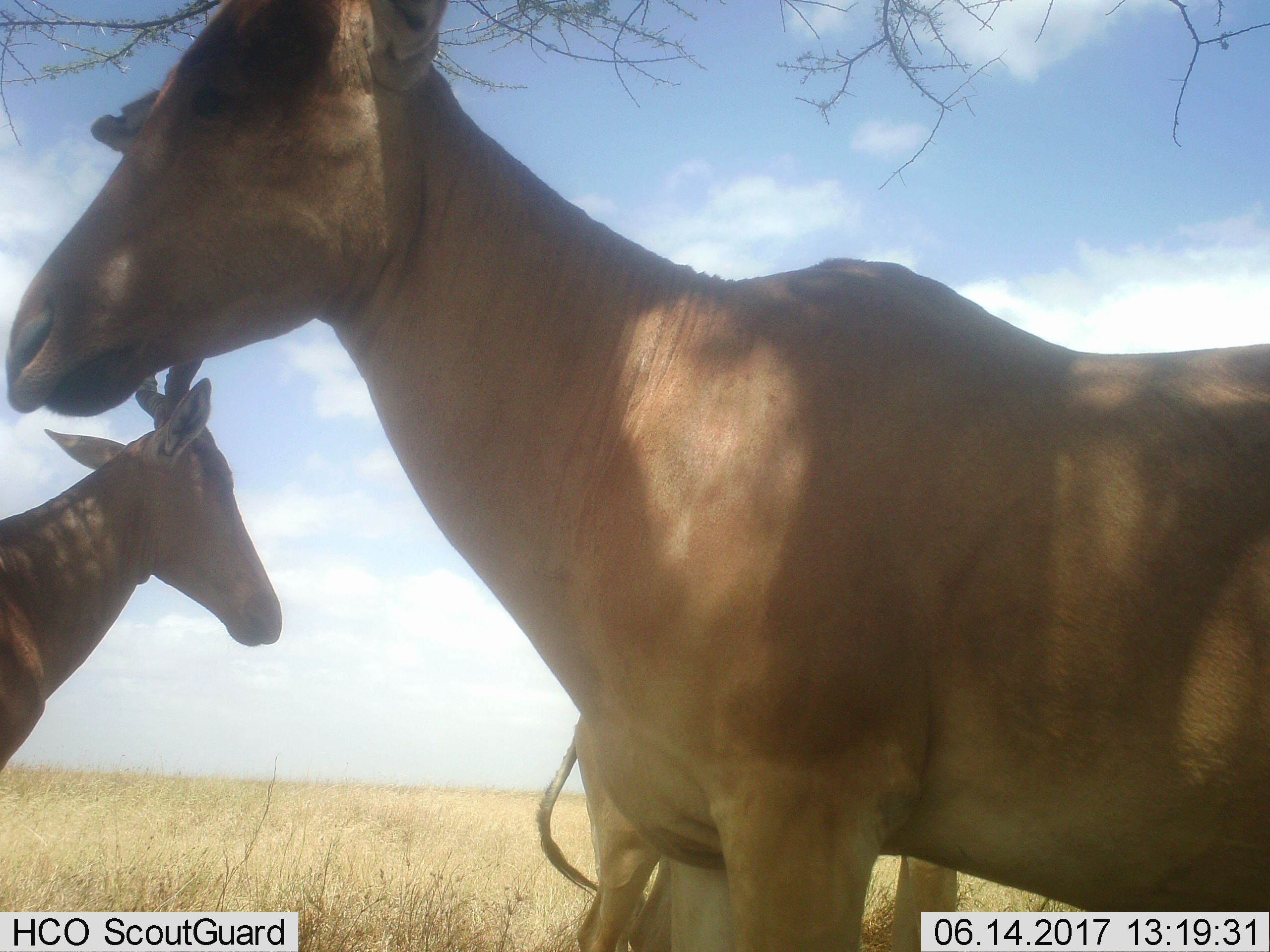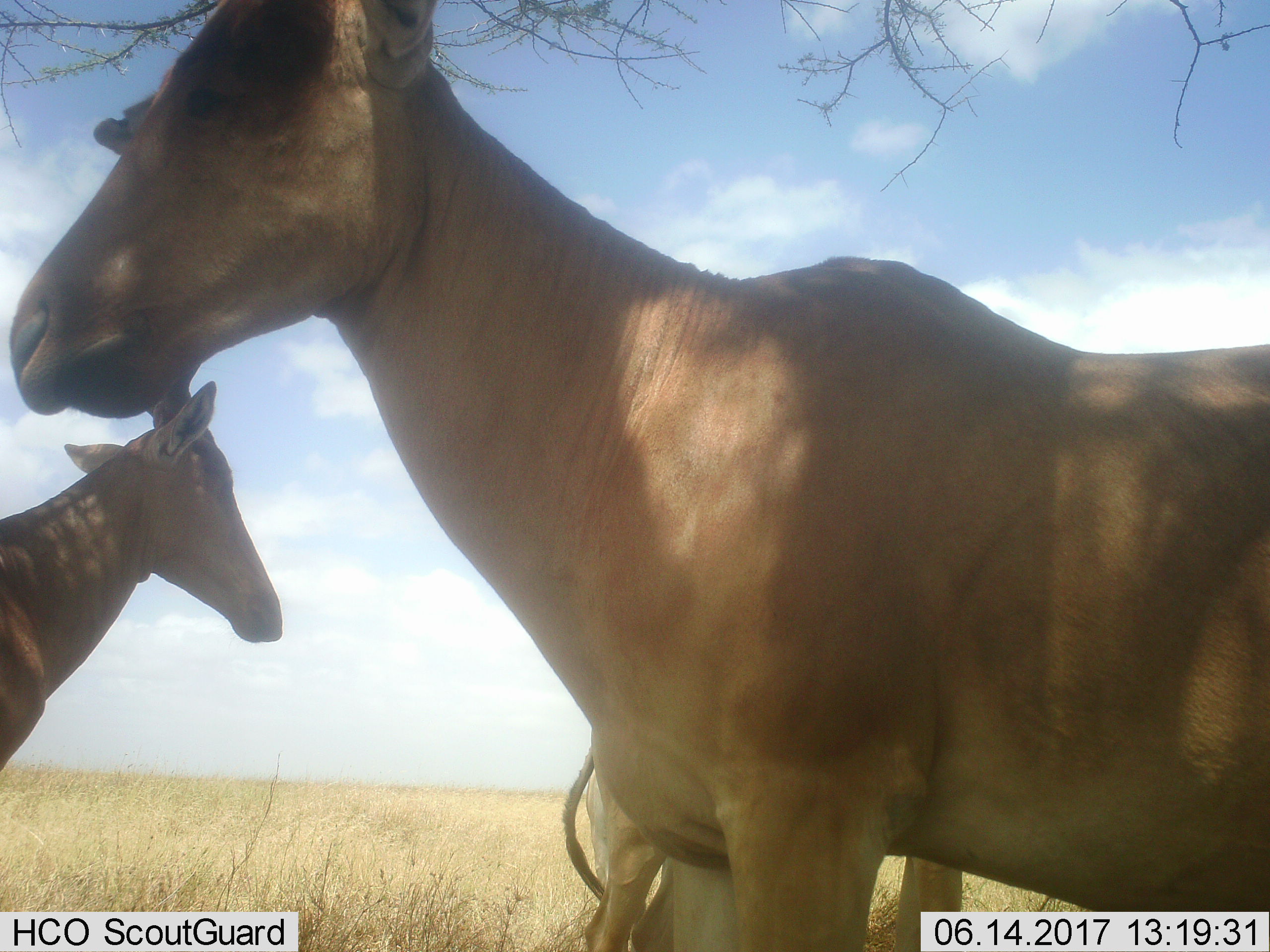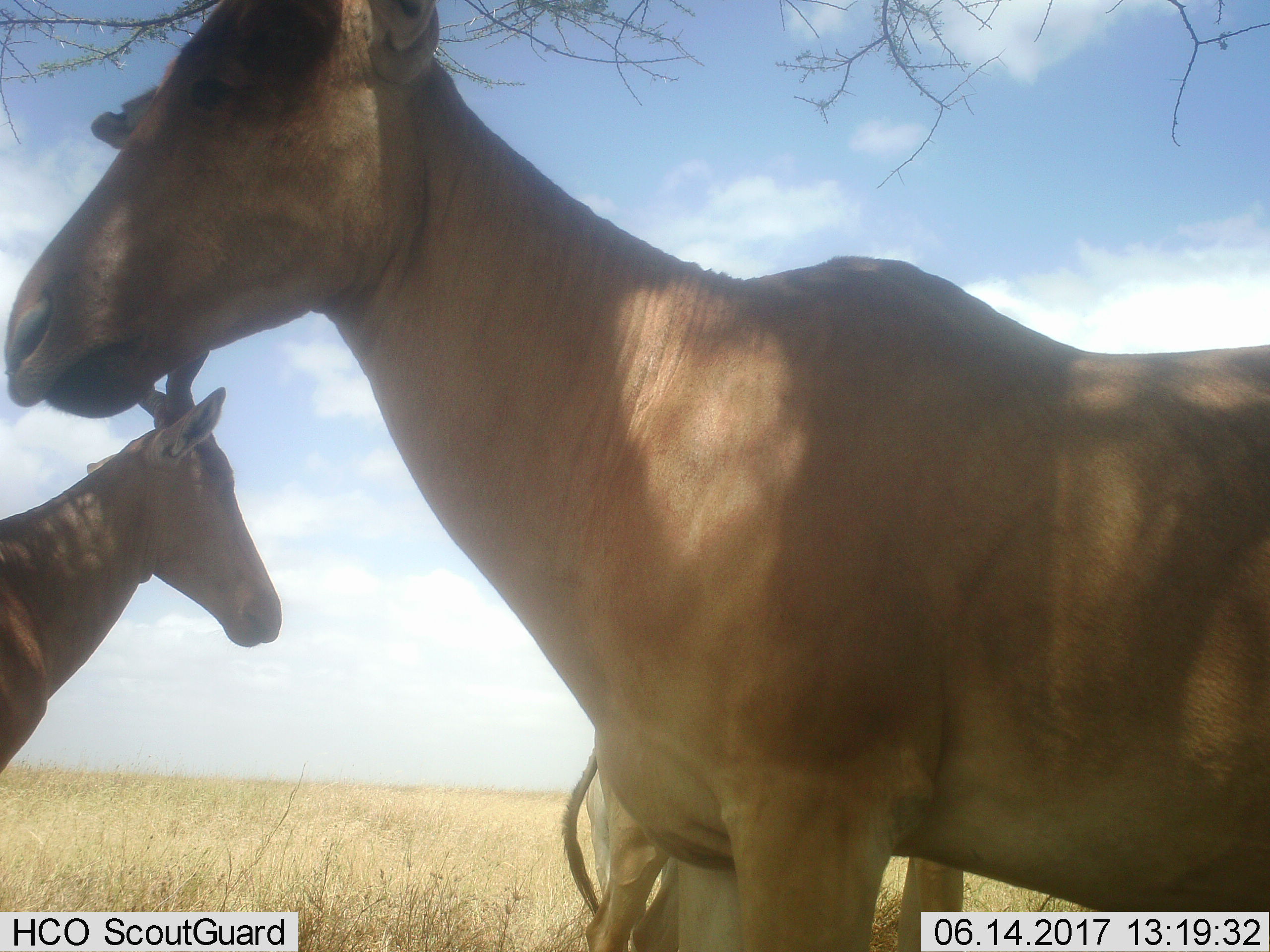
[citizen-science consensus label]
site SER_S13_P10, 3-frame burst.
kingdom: Animalia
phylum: Chordata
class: Mammalia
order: Artiodactyla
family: Bovidae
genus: Alcelaphus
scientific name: Alcelaphus buselaphus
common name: hartebeest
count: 3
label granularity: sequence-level